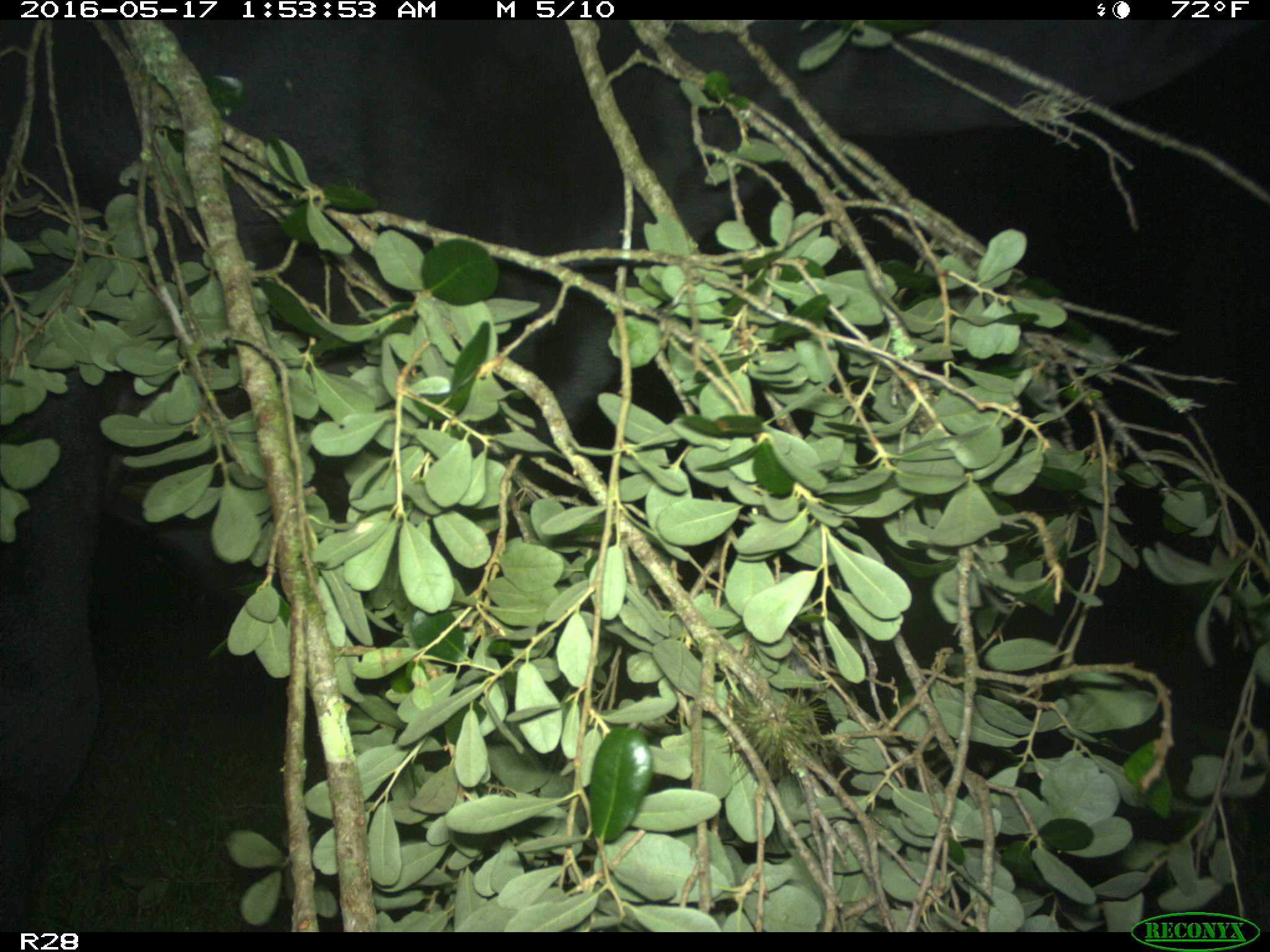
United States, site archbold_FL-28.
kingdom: Animalia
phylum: Chordata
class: Mammalia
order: Artiodactyla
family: Bovidae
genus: Bos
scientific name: Bos taurus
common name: domestic cow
Bos taurus (domestic cow).